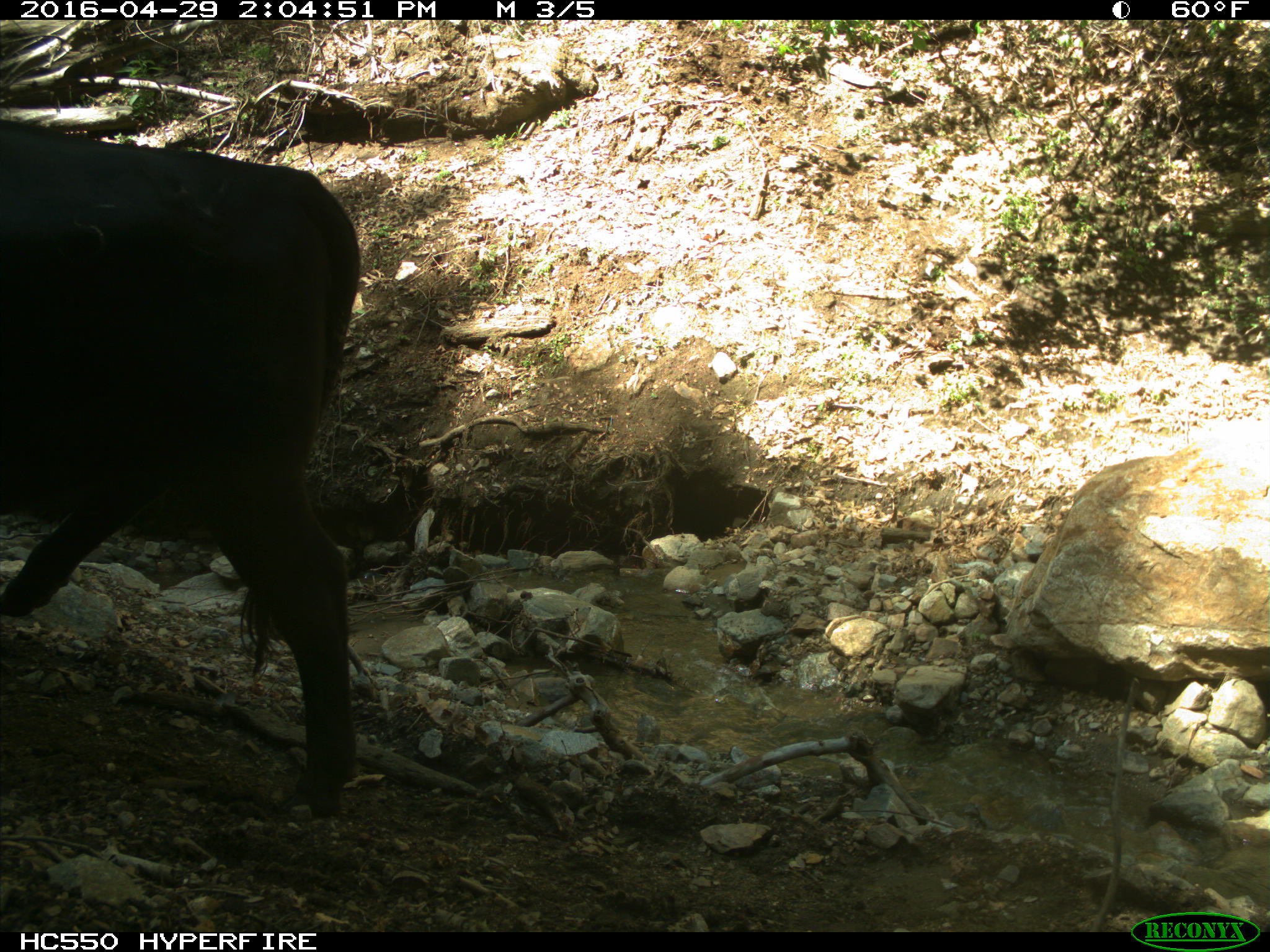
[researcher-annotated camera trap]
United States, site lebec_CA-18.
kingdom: Animalia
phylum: Chordata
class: Mammalia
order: Artiodactyla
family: Bovidae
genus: Bos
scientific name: Bos taurus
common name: domestic cow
Bos taurus (domestic cow).